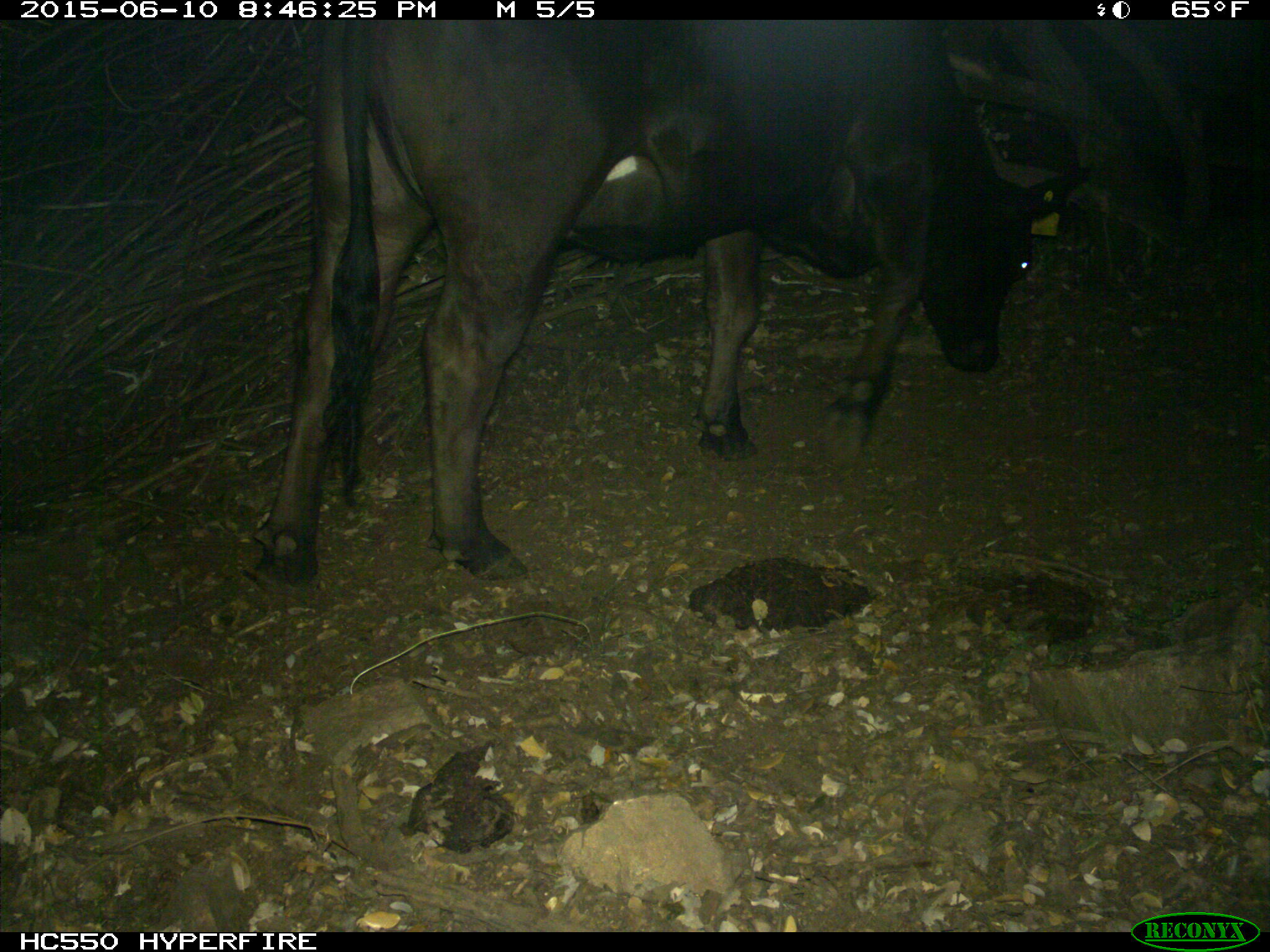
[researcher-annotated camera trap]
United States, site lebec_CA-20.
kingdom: Animalia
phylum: Chordata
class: Mammalia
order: Artiodactyla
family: Bovidae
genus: Bos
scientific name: Bos taurus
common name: domestic cow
Bos taurus (domestic cow).